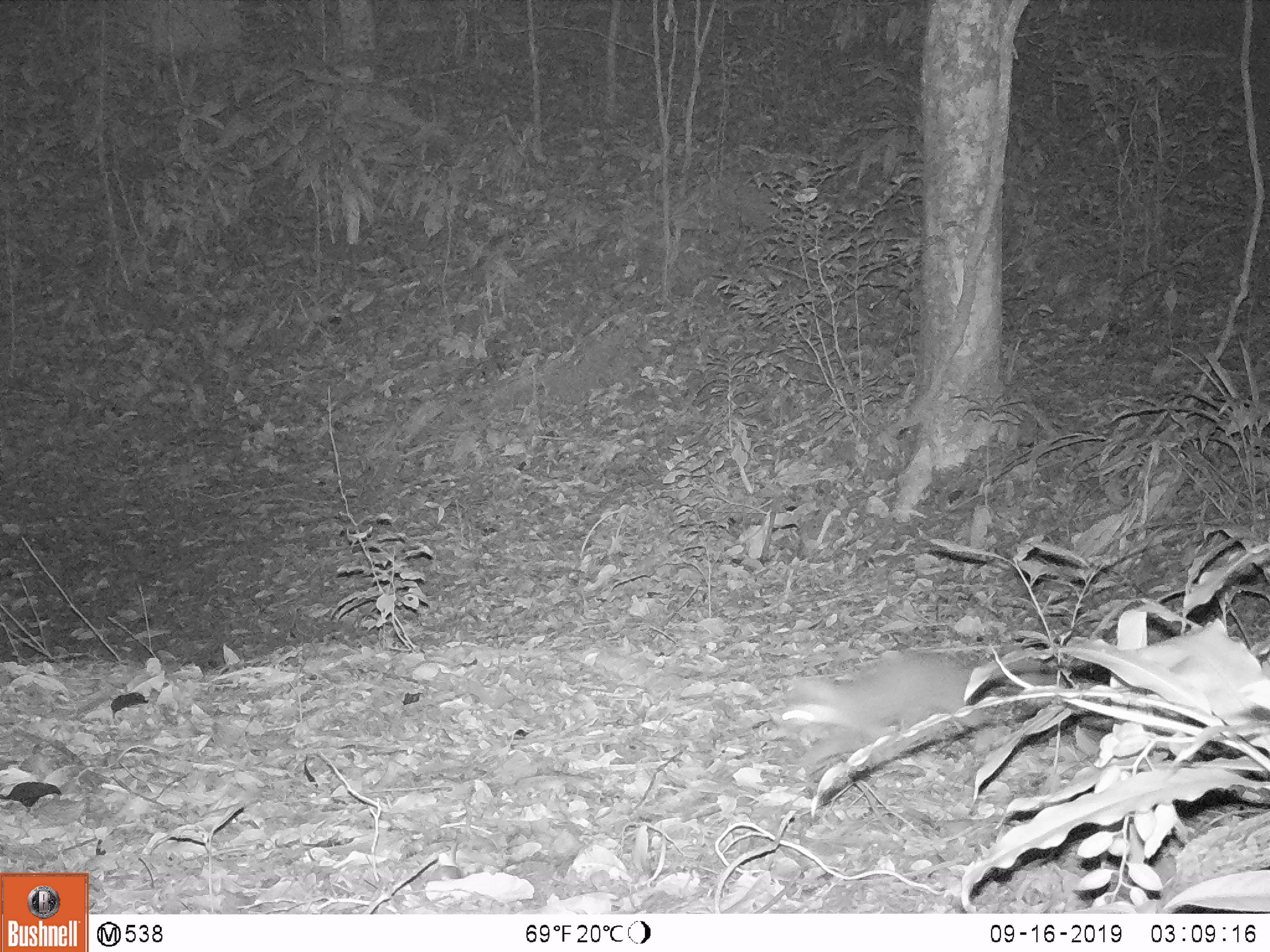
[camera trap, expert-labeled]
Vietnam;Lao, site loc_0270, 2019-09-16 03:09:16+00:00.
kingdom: Animalia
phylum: Chordata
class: Mammalia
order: Carnivora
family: Mustelidae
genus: Melogale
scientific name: Melogale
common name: ferret badger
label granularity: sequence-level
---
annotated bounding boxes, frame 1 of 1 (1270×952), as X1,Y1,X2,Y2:
ferret badger: 776,650,1047,769